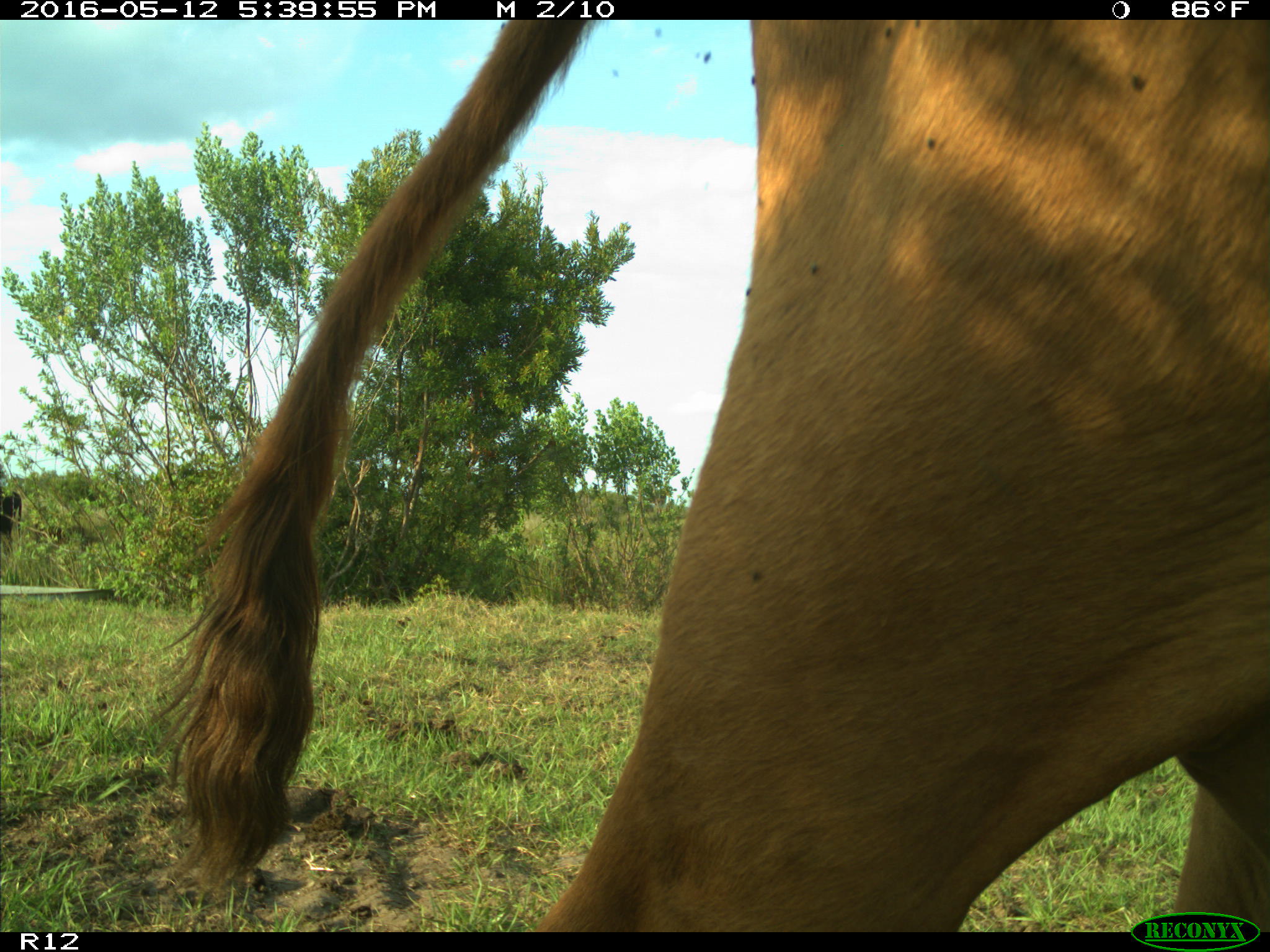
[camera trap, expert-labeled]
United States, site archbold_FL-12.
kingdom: Animalia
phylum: Chordata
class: Mammalia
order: Artiodactyla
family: Bovidae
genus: Bos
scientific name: Bos taurus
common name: domestic cow